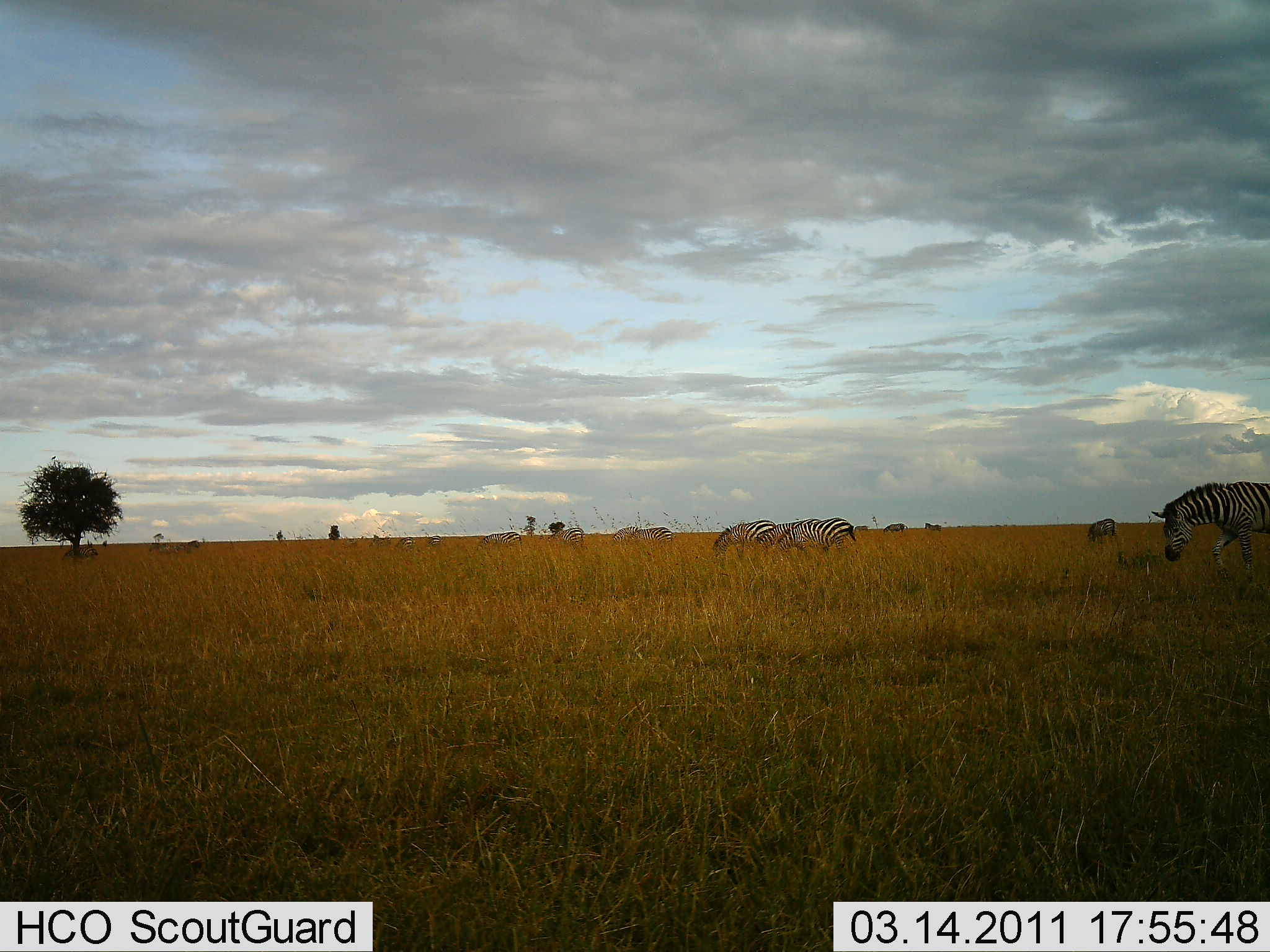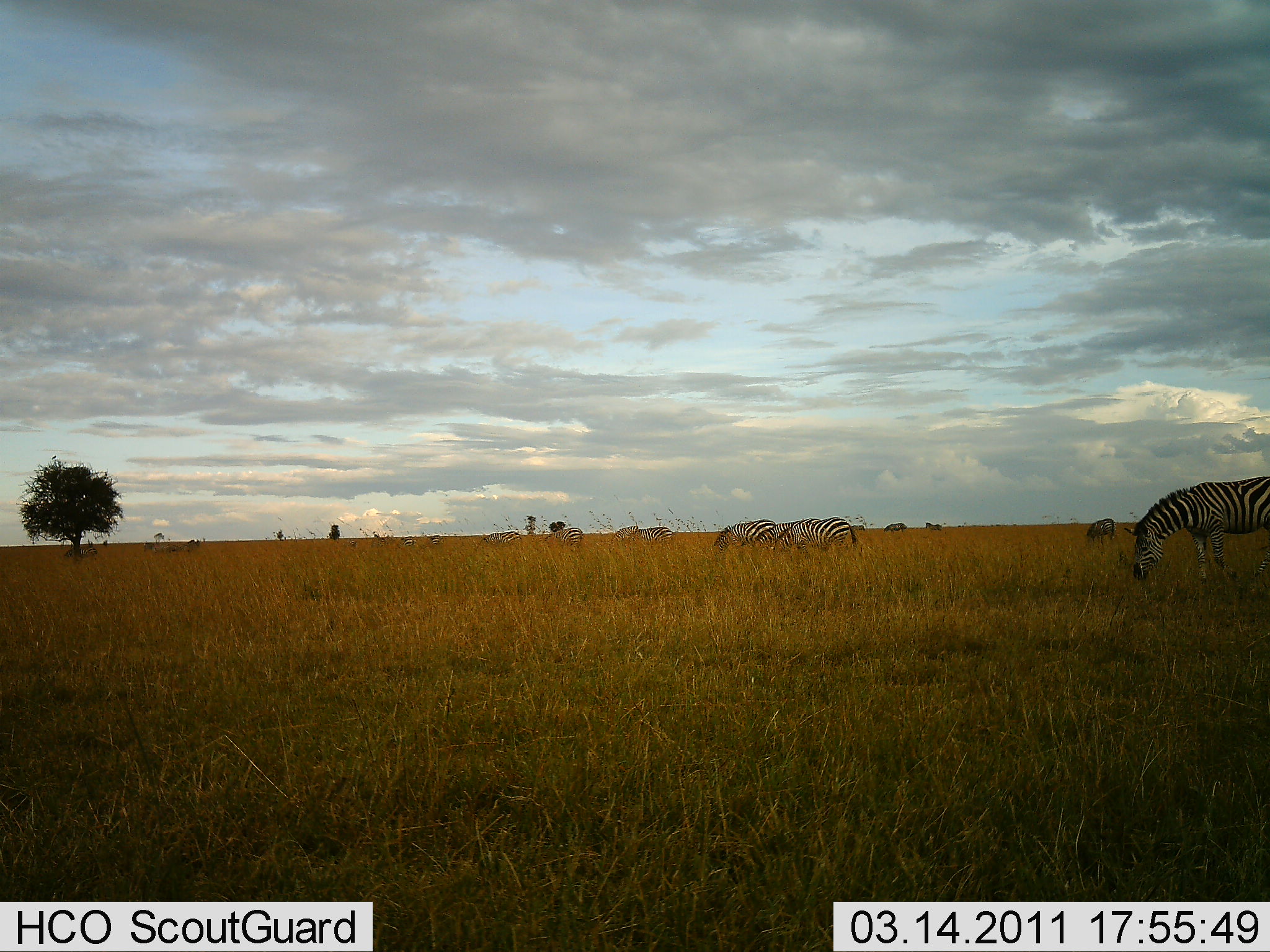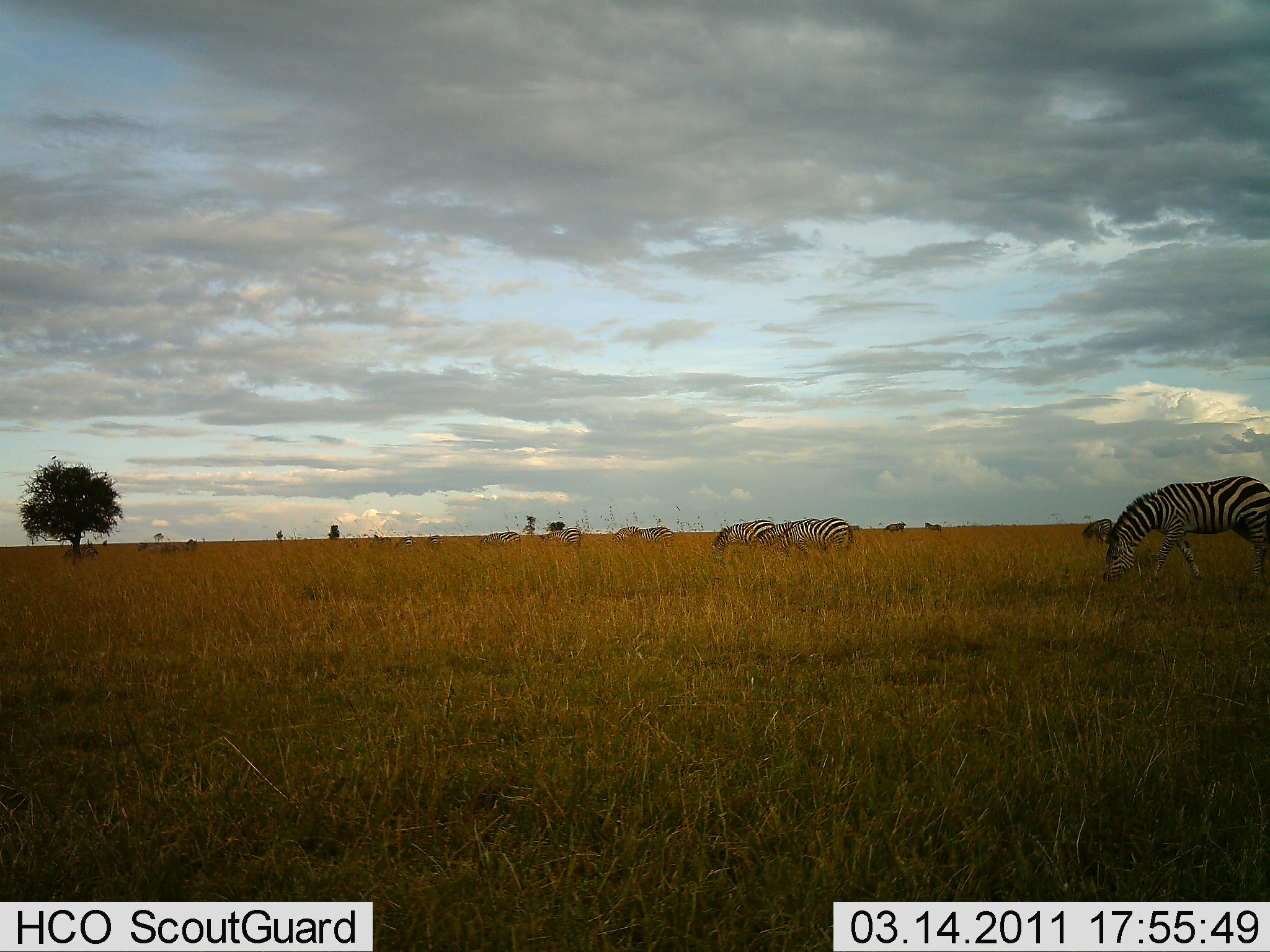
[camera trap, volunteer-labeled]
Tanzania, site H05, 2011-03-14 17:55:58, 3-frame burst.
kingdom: Animalia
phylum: Chordata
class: Mammalia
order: Perissodactyla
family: Equidae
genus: Equus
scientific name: Equus quagga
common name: plains zebra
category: zebra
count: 10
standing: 27%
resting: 0%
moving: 55%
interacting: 0%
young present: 0%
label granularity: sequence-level